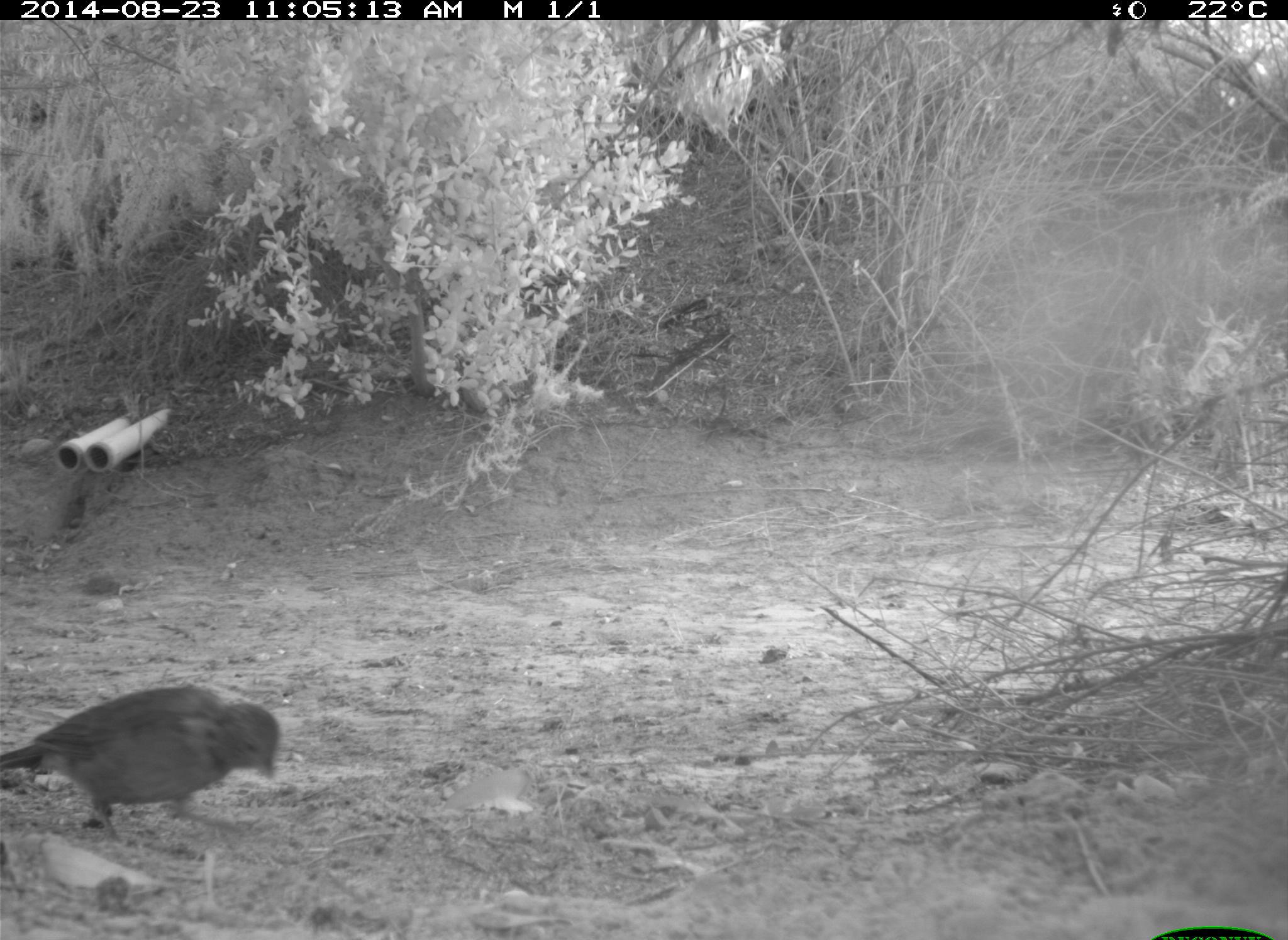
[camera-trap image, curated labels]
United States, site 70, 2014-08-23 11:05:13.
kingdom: Animalia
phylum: Chordata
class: Aves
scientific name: Aves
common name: bird